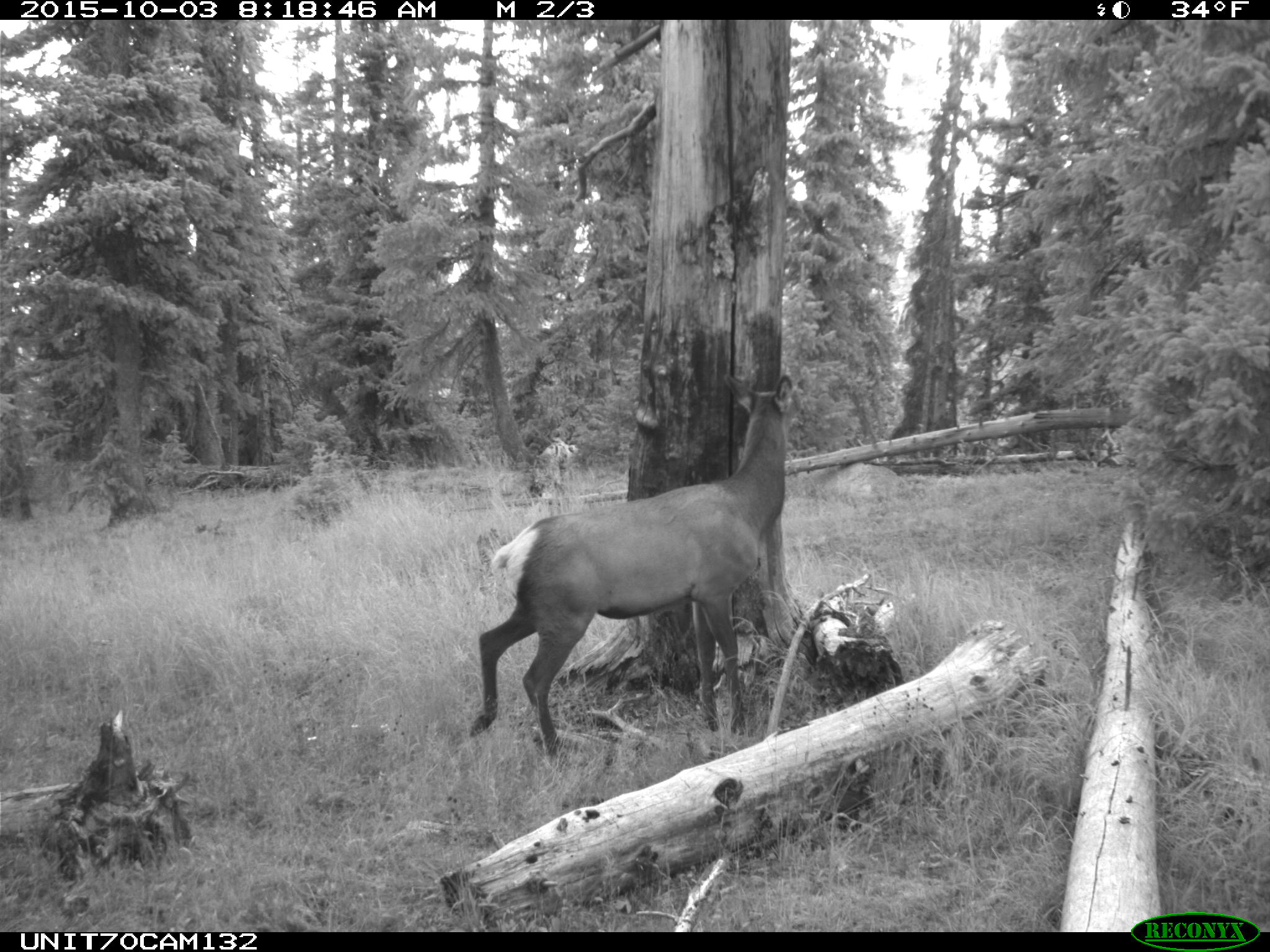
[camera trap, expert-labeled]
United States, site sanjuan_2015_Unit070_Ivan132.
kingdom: Animalia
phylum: Chordata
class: Mammalia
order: Artiodactyla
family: Cervidae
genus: Cervus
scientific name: Cervus elaphus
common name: red deer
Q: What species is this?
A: Cervus elaphus (red deer).